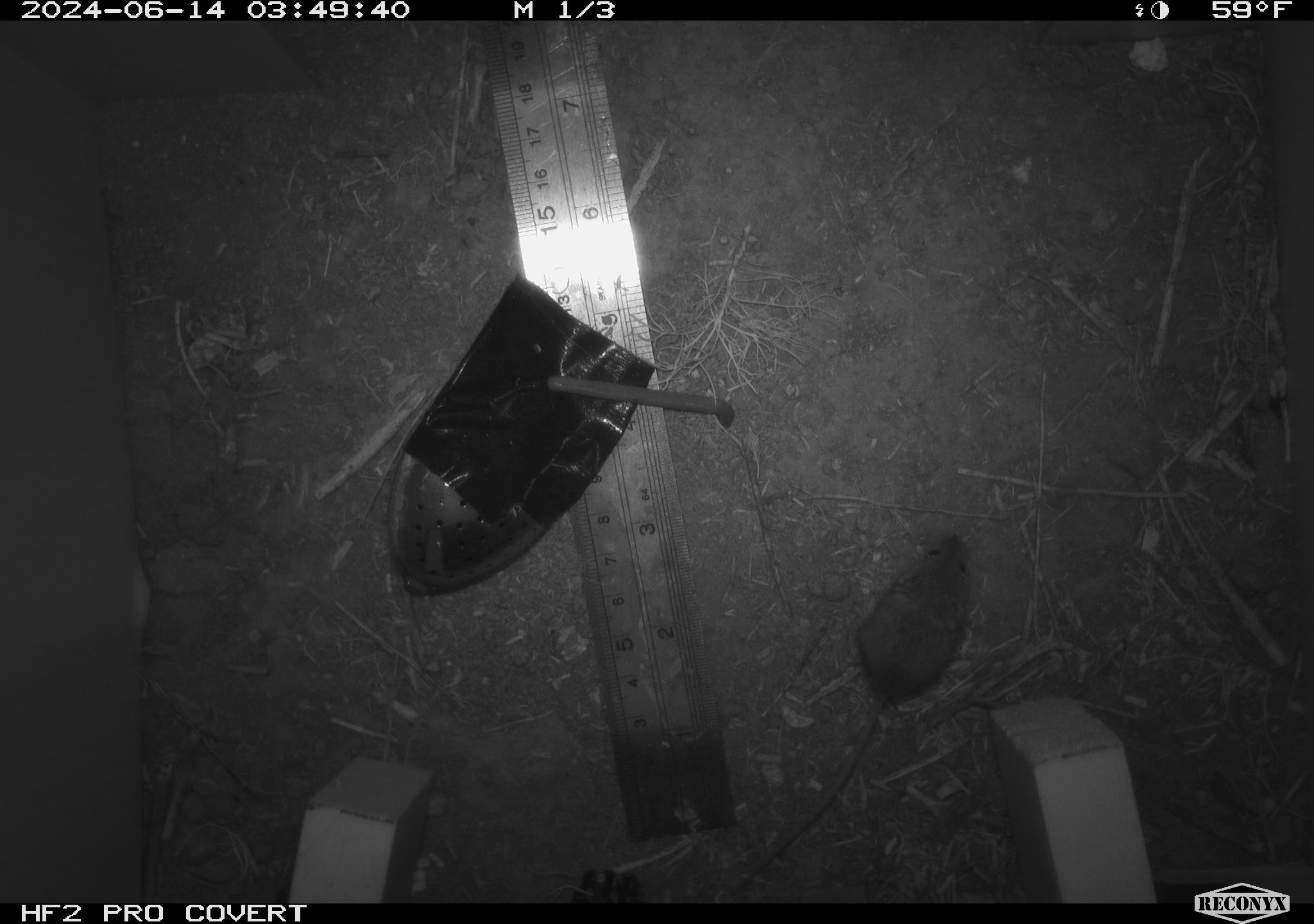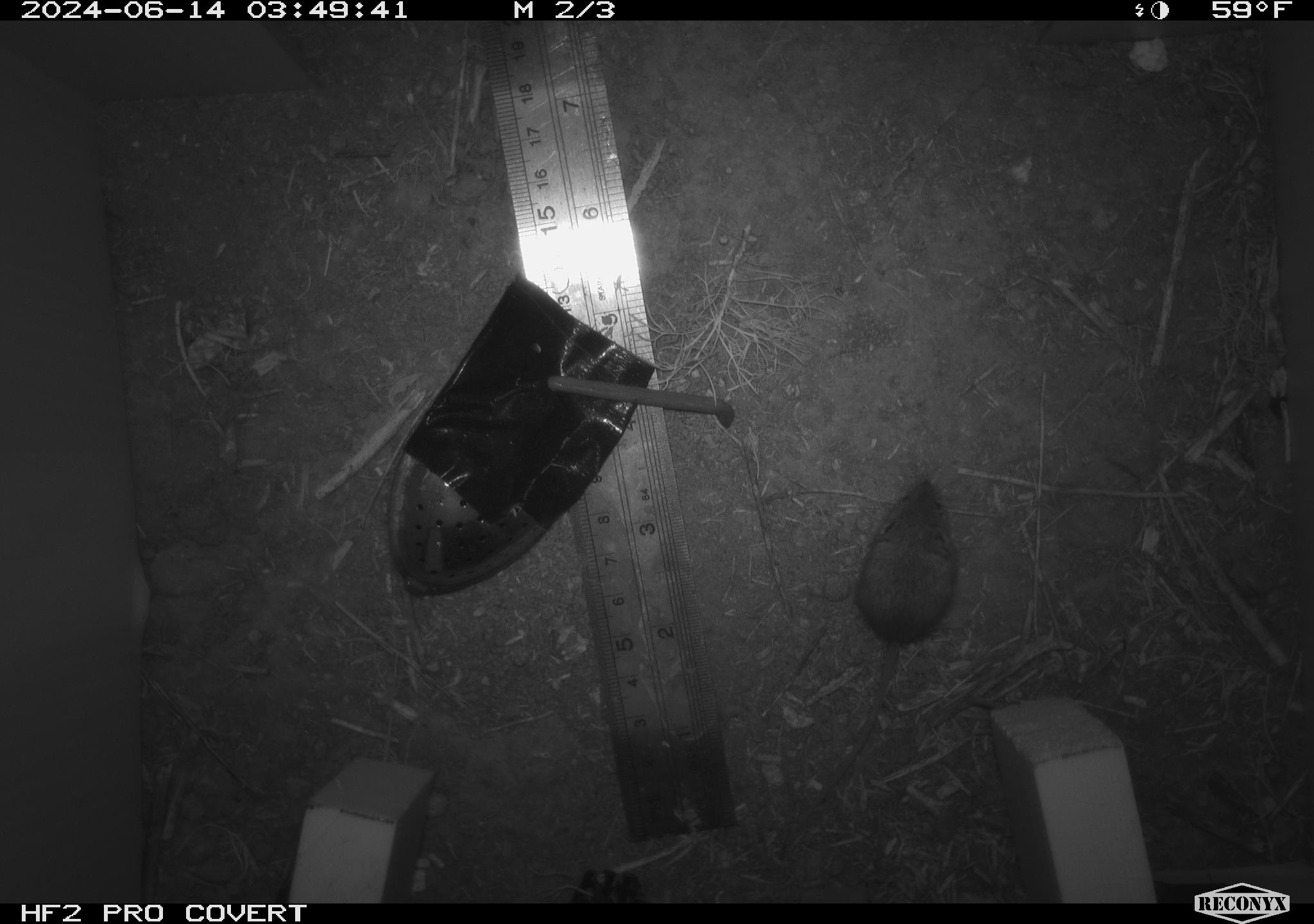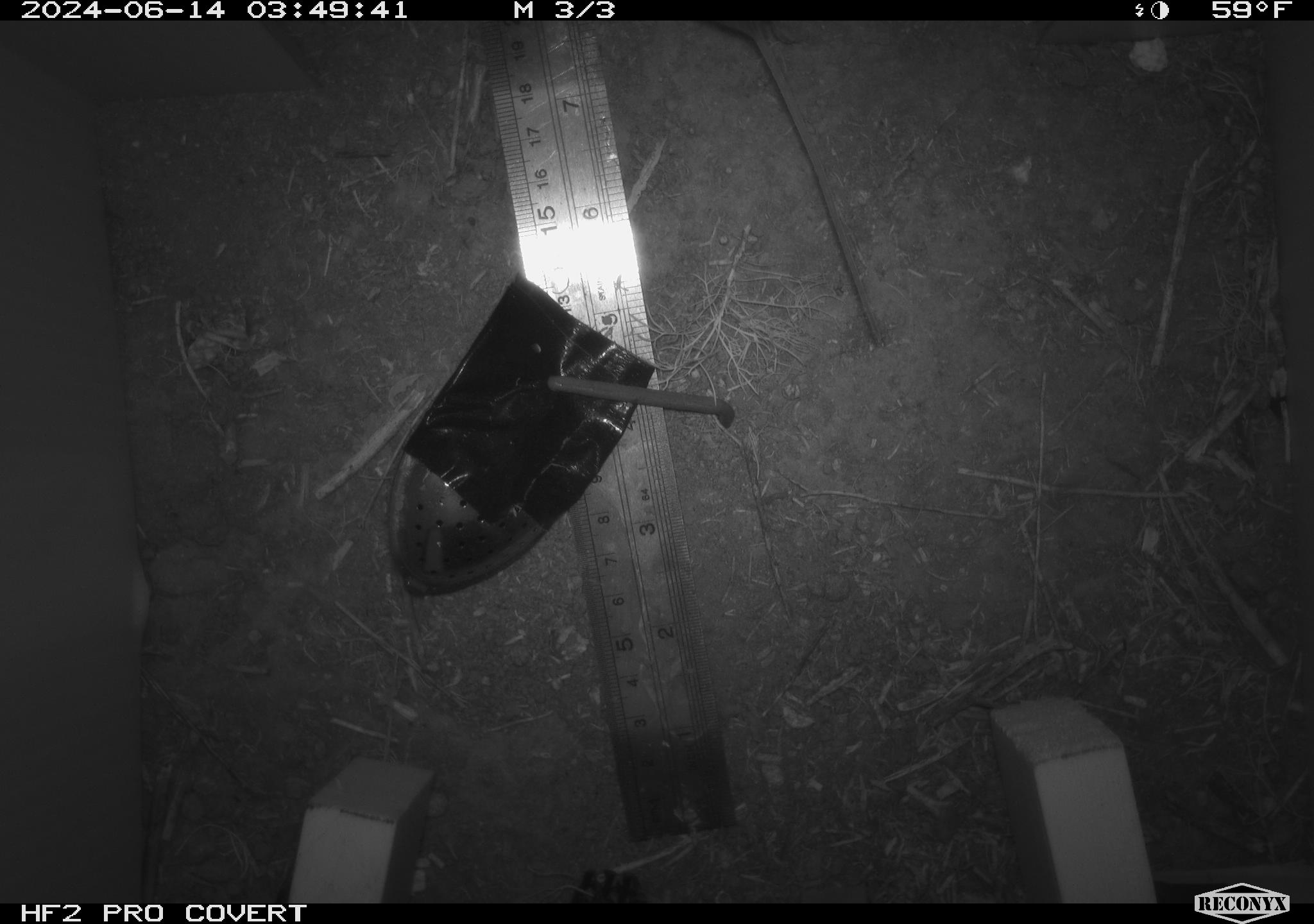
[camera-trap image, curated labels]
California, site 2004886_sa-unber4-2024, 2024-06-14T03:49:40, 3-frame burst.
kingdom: Animalia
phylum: Chordata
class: Mammalia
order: Rodentia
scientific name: Rodentia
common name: mouse species